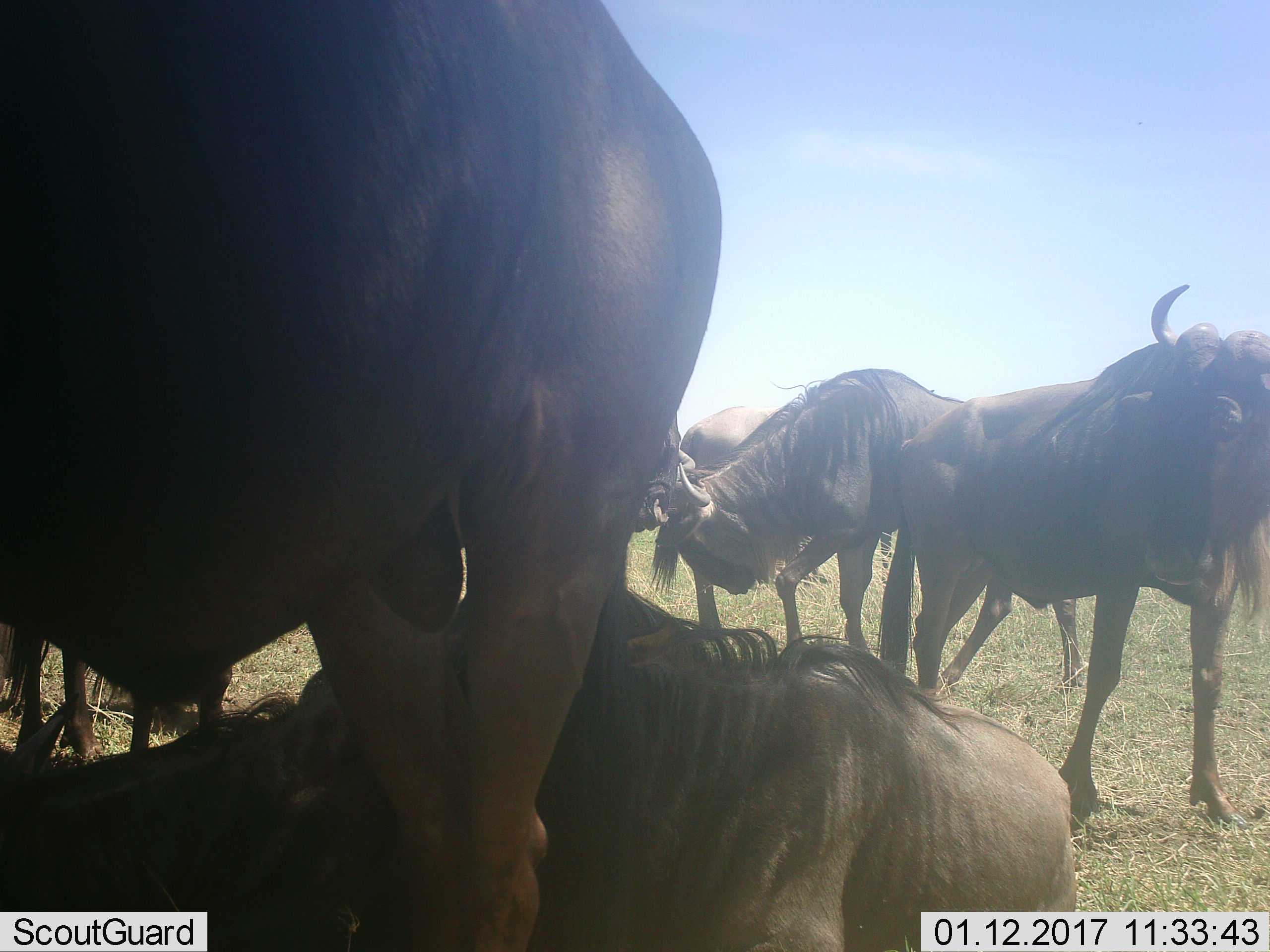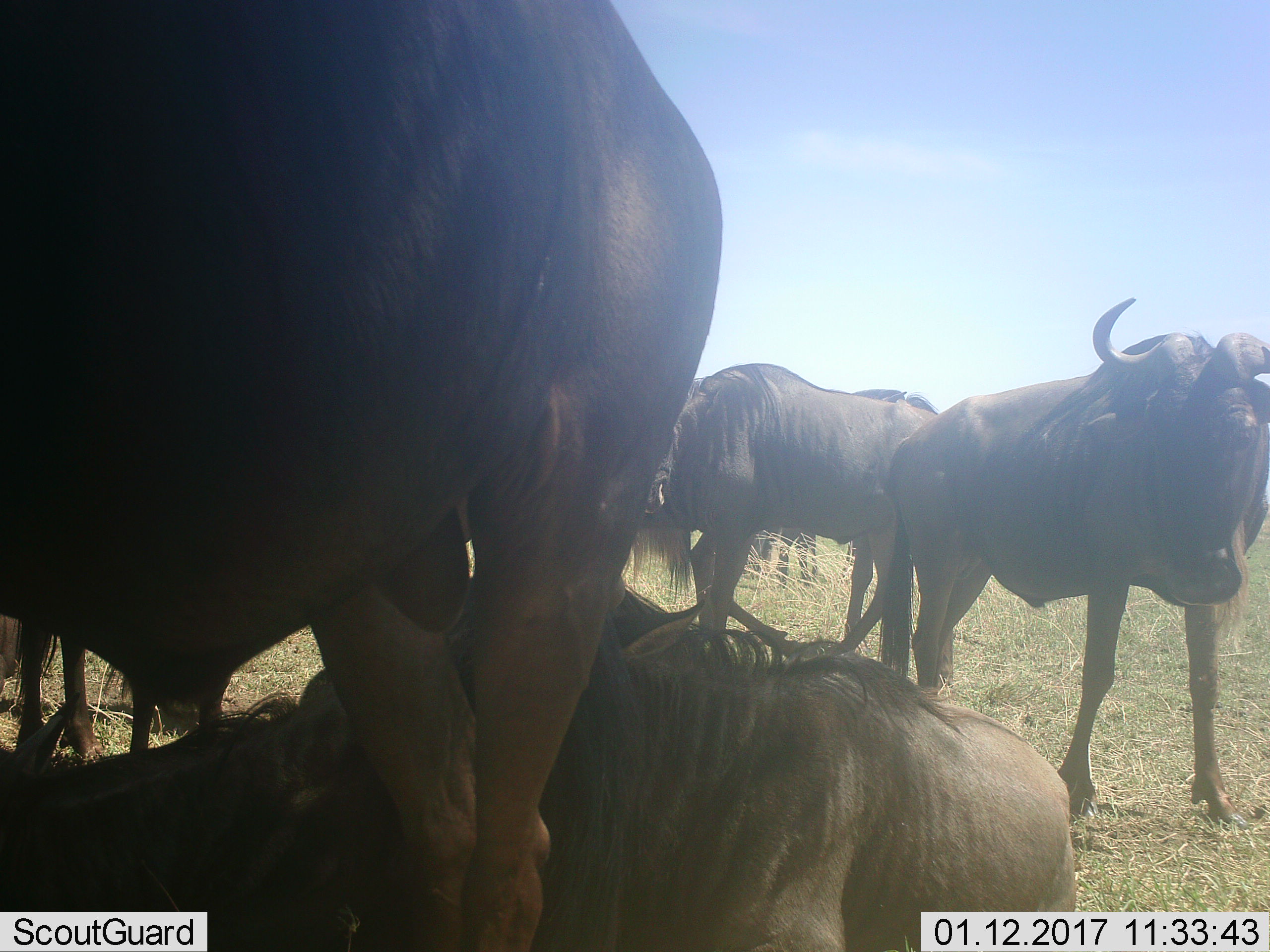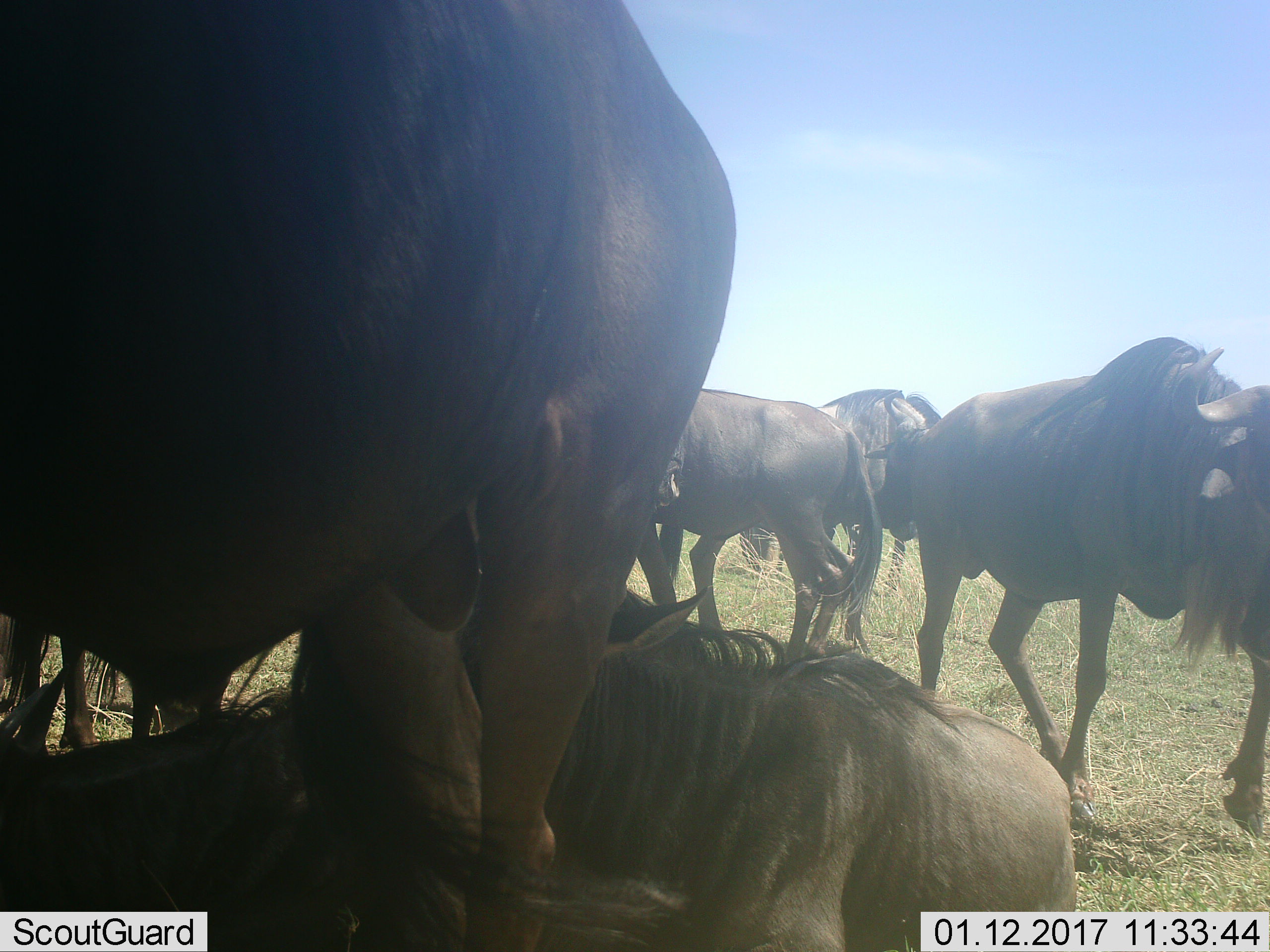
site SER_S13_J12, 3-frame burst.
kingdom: Animalia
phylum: Chordata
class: Mammalia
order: Artiodactyla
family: Bovidae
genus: Connochaetes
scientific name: Connochaetes taurinus taurinus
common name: blue wildebeest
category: wildebeestblue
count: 7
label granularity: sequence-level